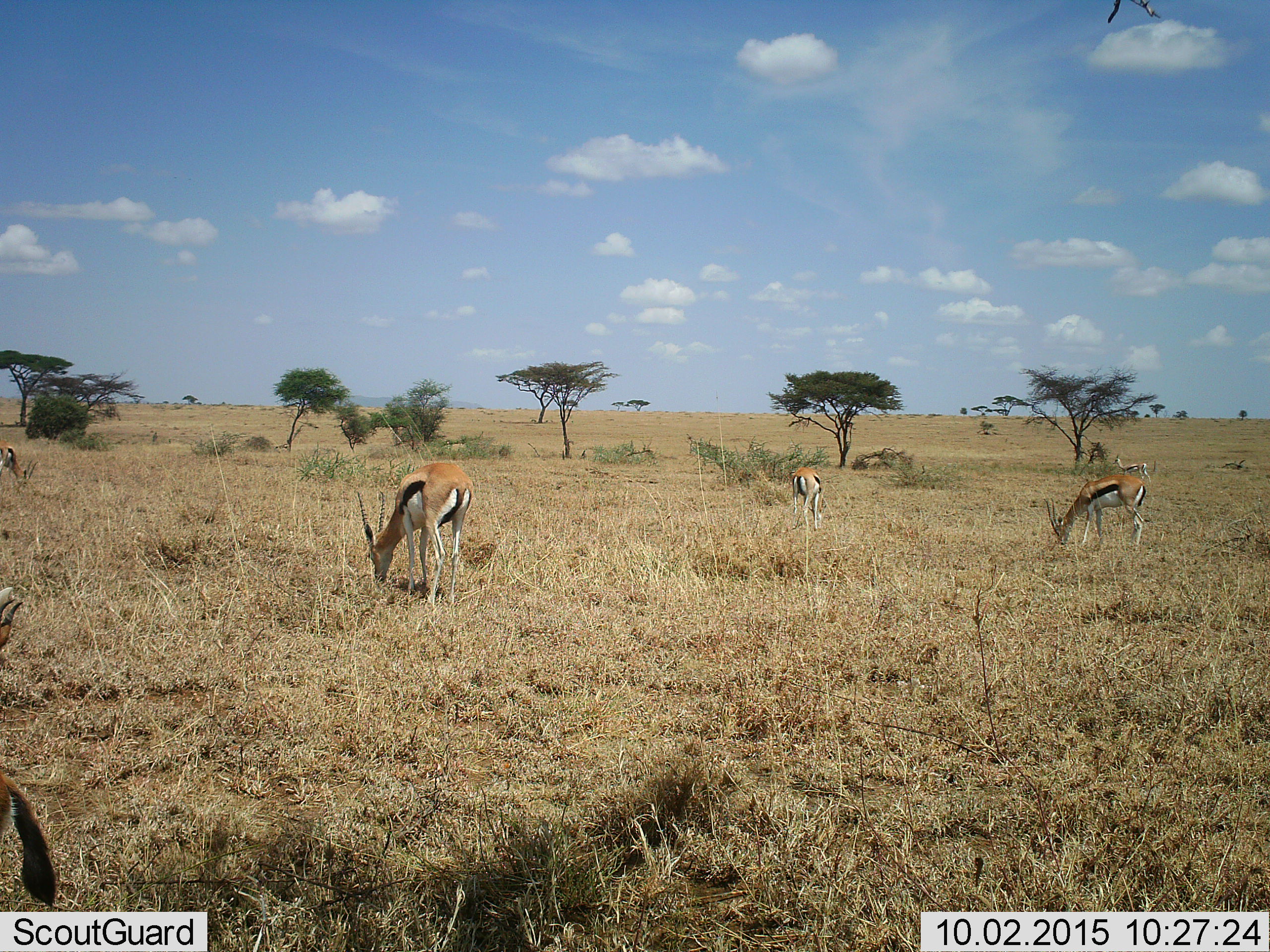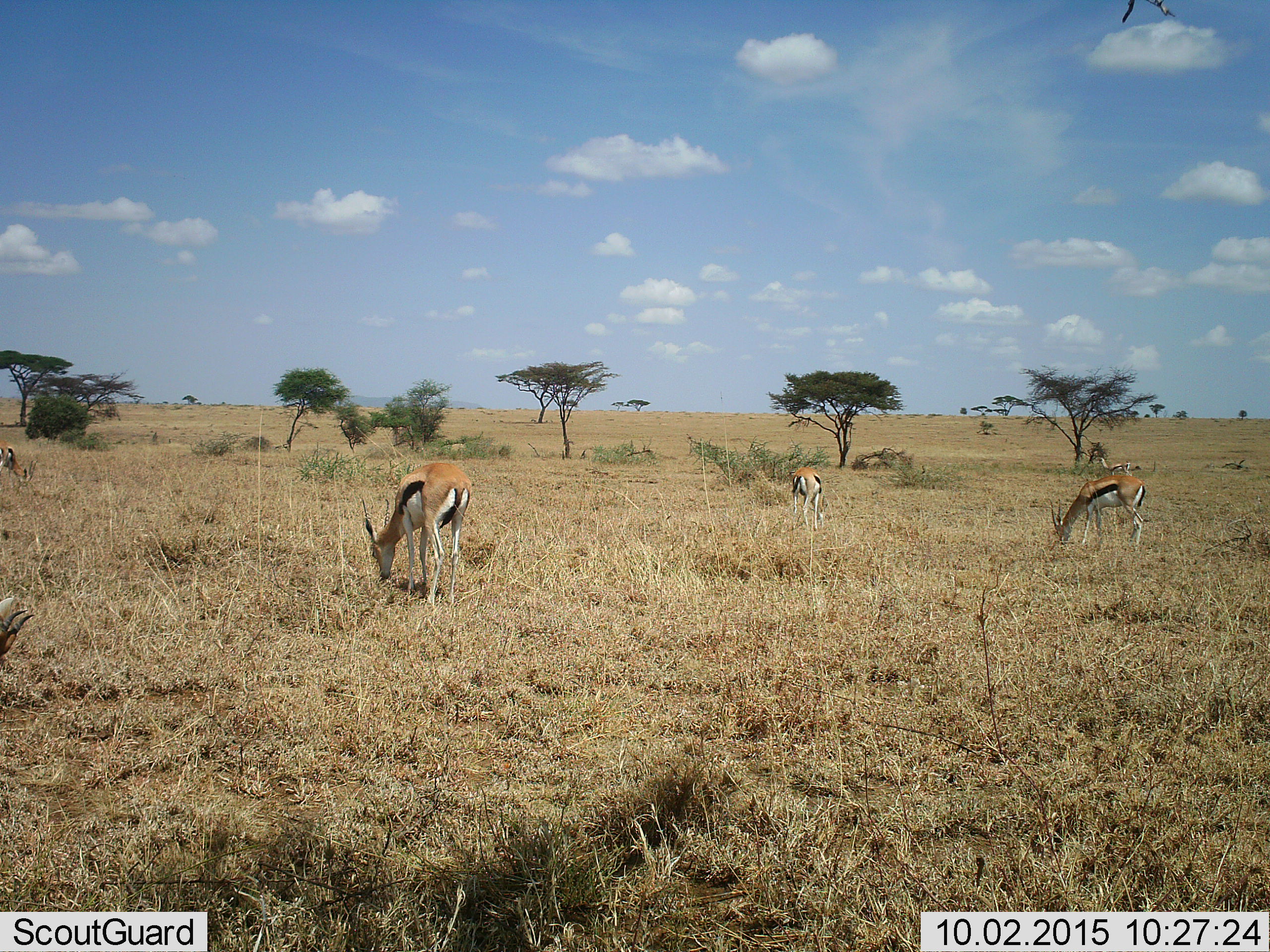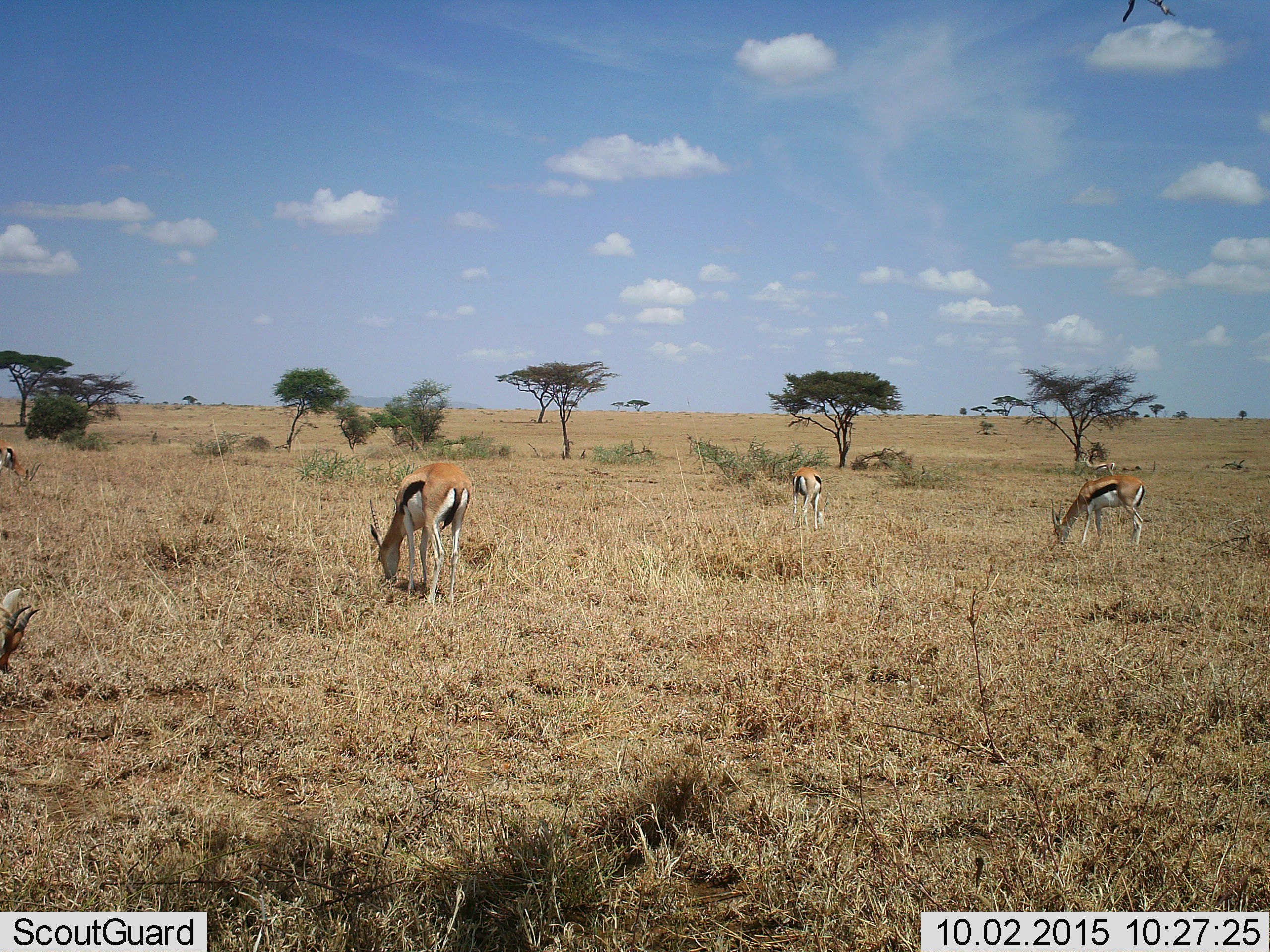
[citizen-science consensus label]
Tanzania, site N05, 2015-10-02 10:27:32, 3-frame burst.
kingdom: Animalia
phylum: Chordata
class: Mammalia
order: Artiodactyla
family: Bovidae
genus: Eudorcas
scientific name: Eudorcas thomsonii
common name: thomson's gazelle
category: gazellethomsons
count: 6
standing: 50%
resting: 0%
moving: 38%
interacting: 0%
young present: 0%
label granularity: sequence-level